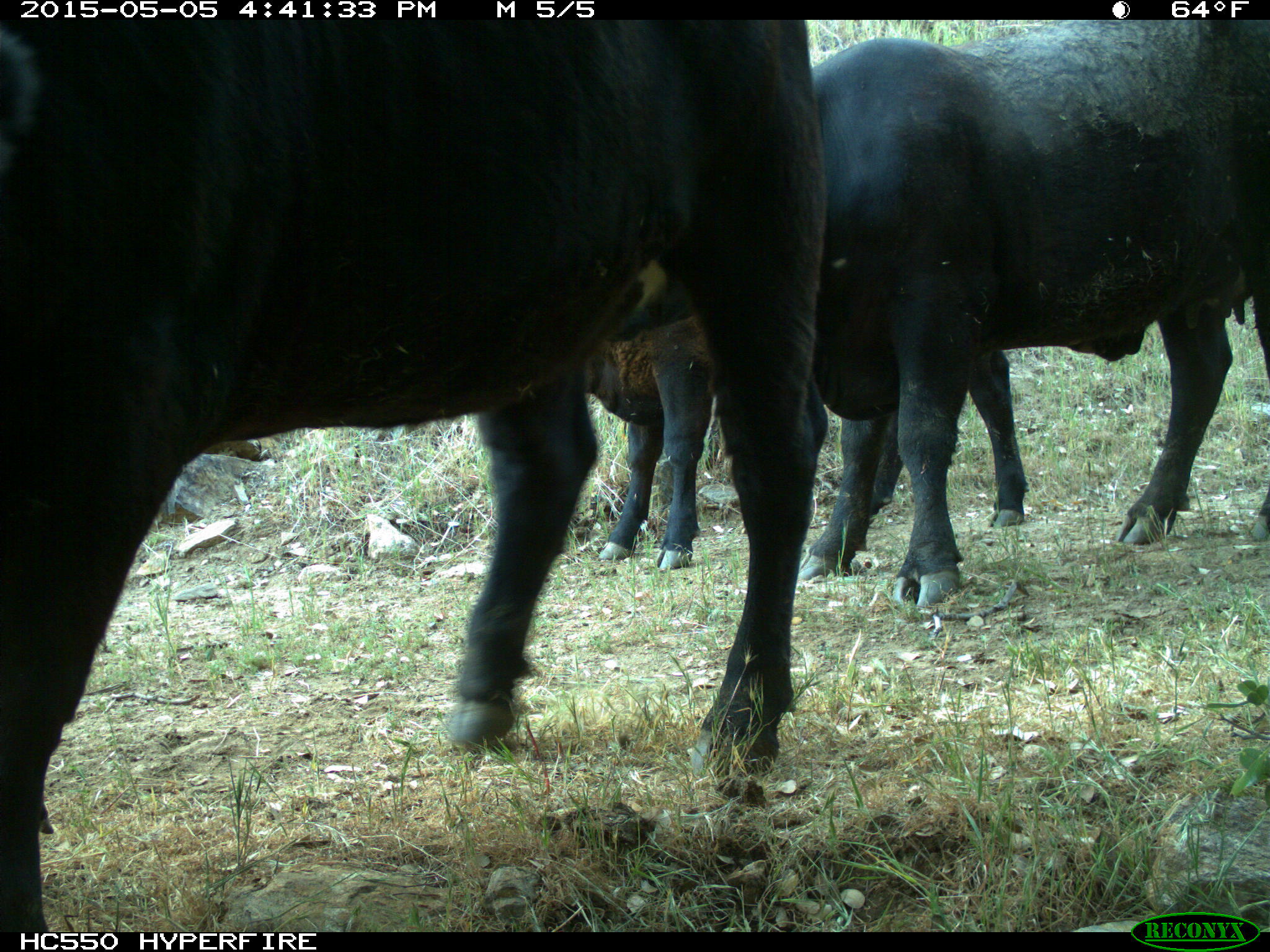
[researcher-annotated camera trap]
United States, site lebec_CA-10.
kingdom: Animalia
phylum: Chordata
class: Mammalia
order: Artiodactyla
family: Bovidae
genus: Bos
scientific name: Bos taurus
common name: domestic cow